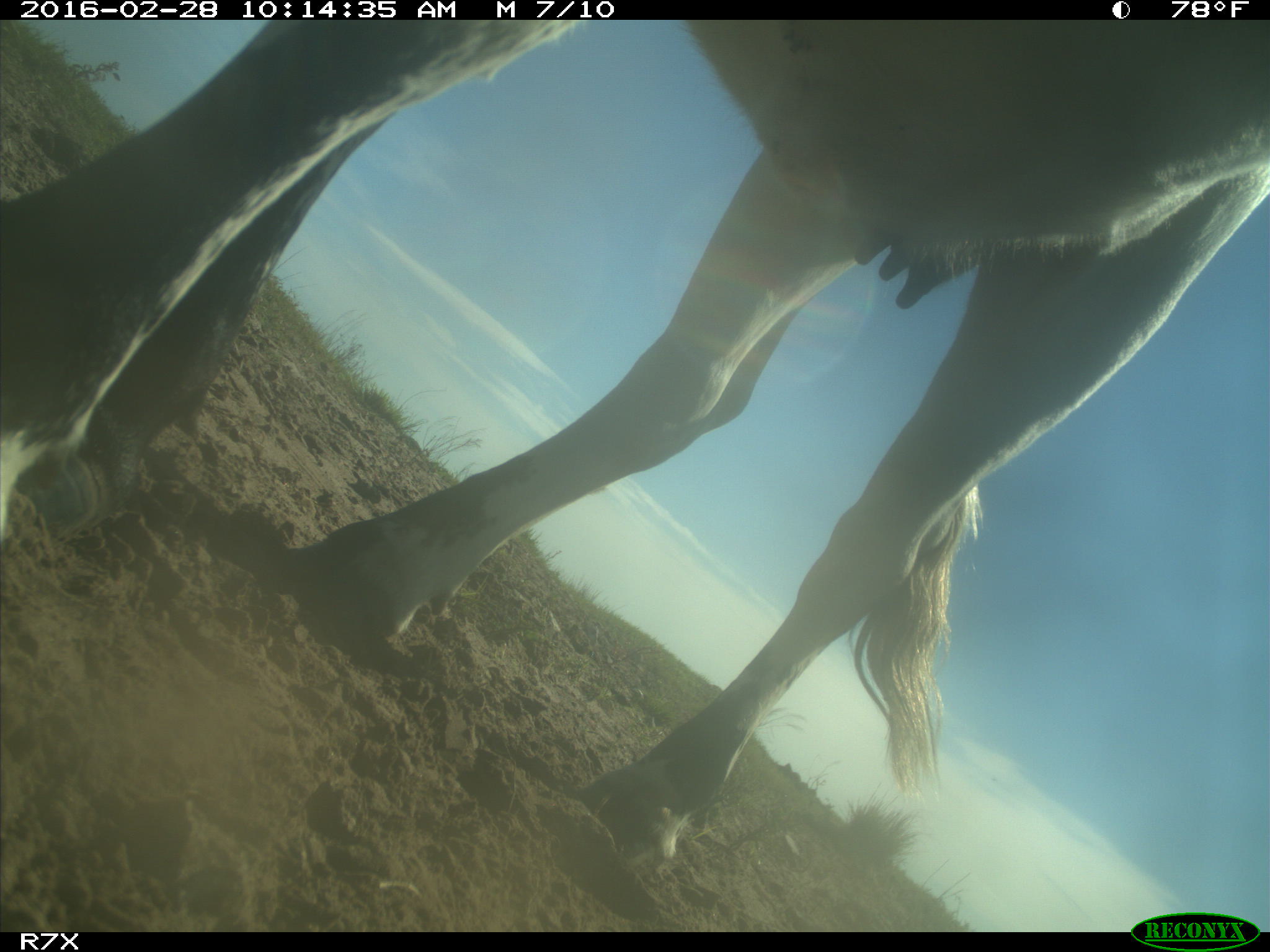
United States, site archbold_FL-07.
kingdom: Animalia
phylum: Chordata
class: Mammalia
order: Artiodactyla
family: Bovidae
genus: Bos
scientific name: Bos taurus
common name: domestic cow